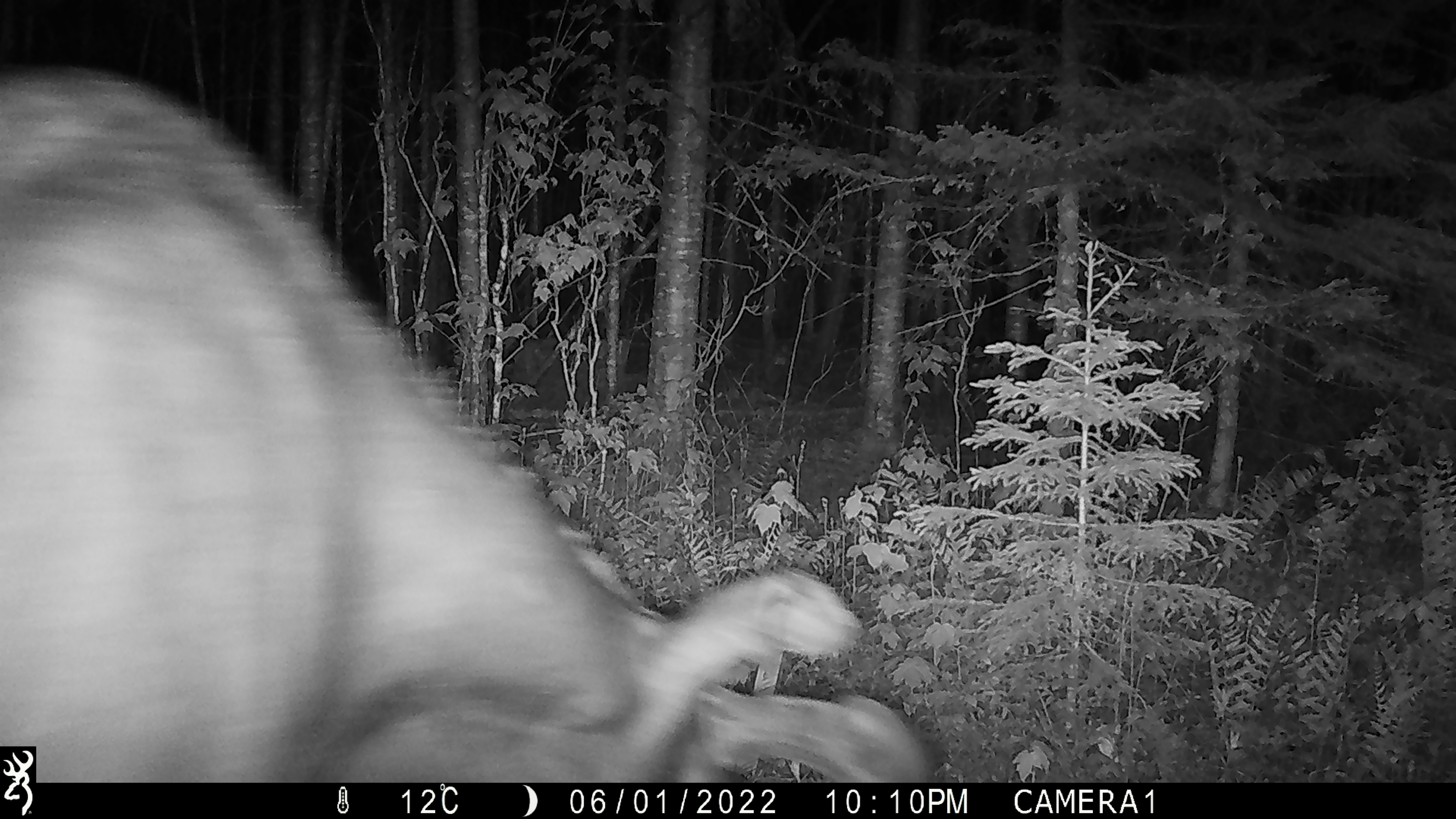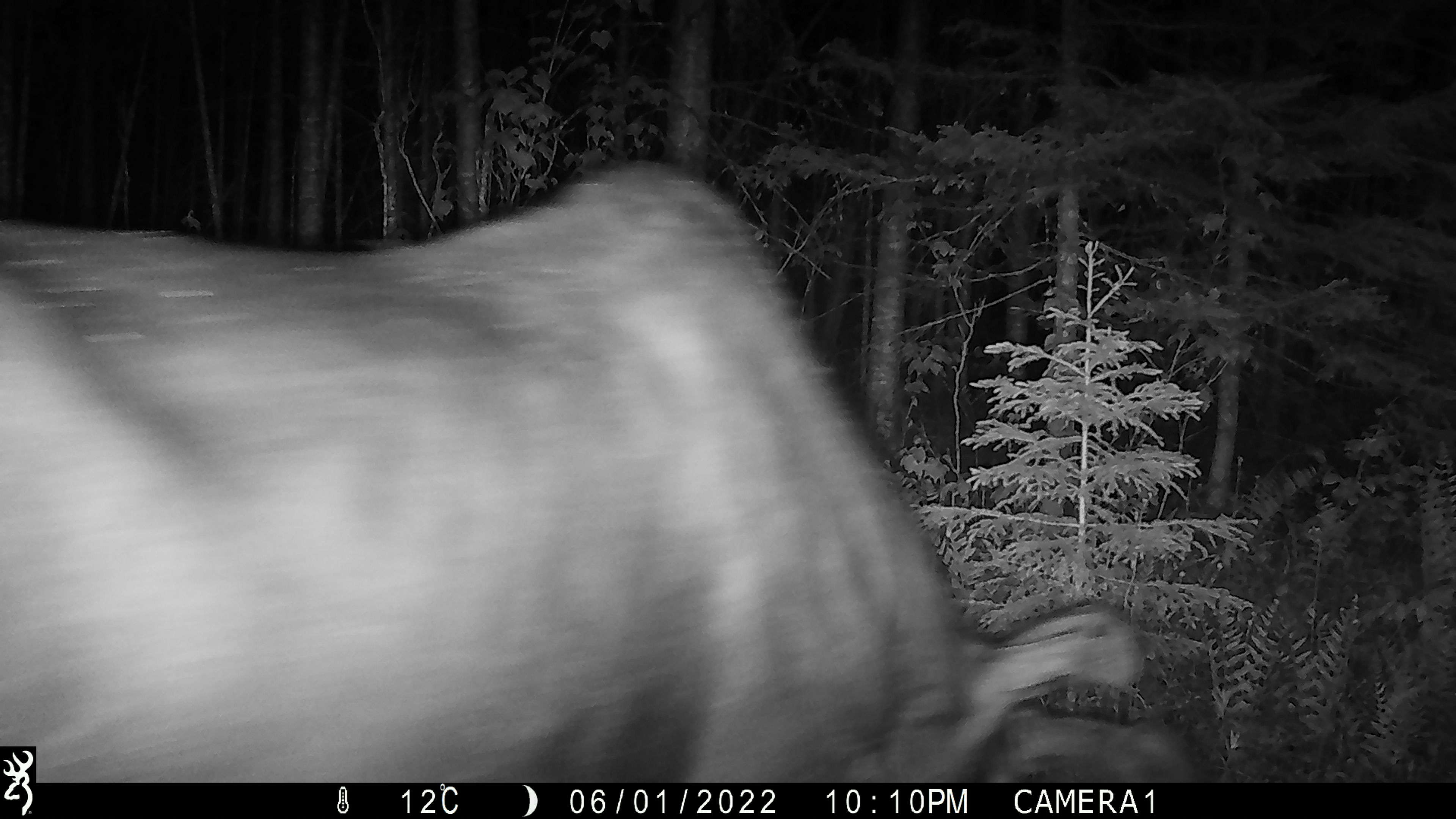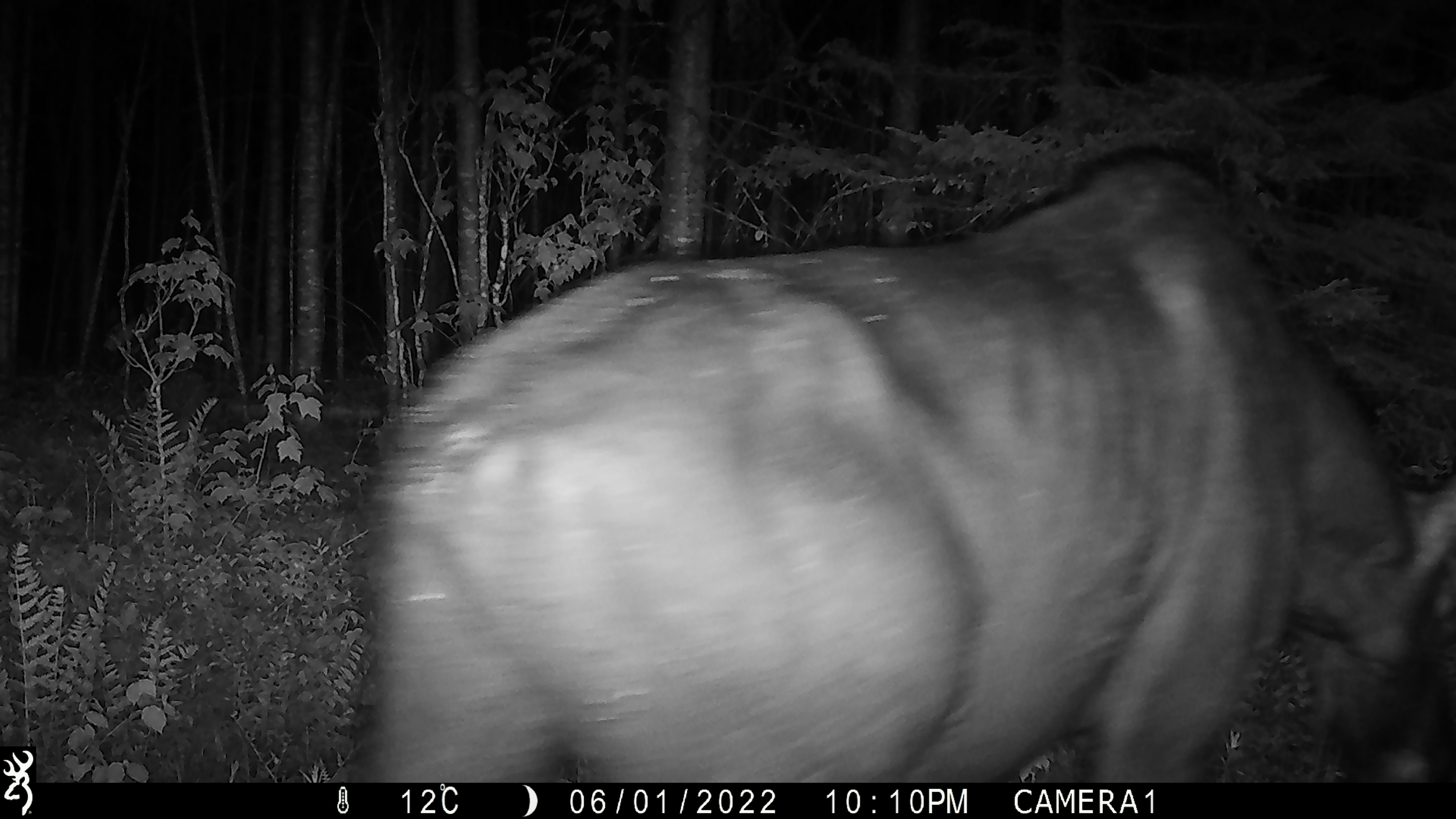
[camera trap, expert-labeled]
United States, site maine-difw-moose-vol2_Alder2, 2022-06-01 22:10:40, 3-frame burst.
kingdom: Animalia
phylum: Chordata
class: Mammalia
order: Artiodactyla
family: Cervidae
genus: Alces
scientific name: Alces alces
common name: moose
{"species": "moose (Alces alces)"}